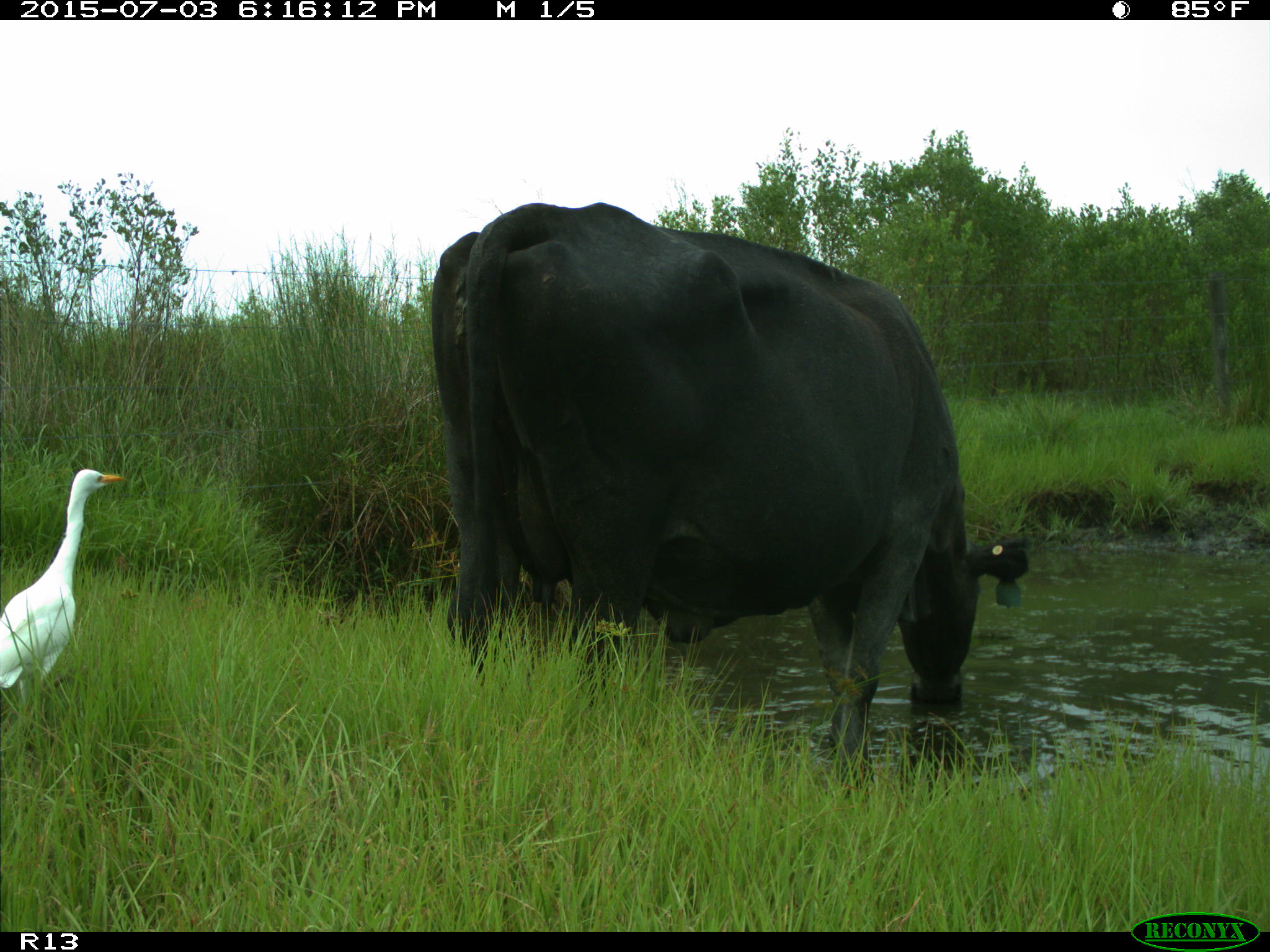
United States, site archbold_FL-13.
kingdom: Animalia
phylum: Chordata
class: Mammalia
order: Artiodactyla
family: Bovidae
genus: Bos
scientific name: Bos taurus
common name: domestic cow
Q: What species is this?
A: Bos taurus (domestic cow).